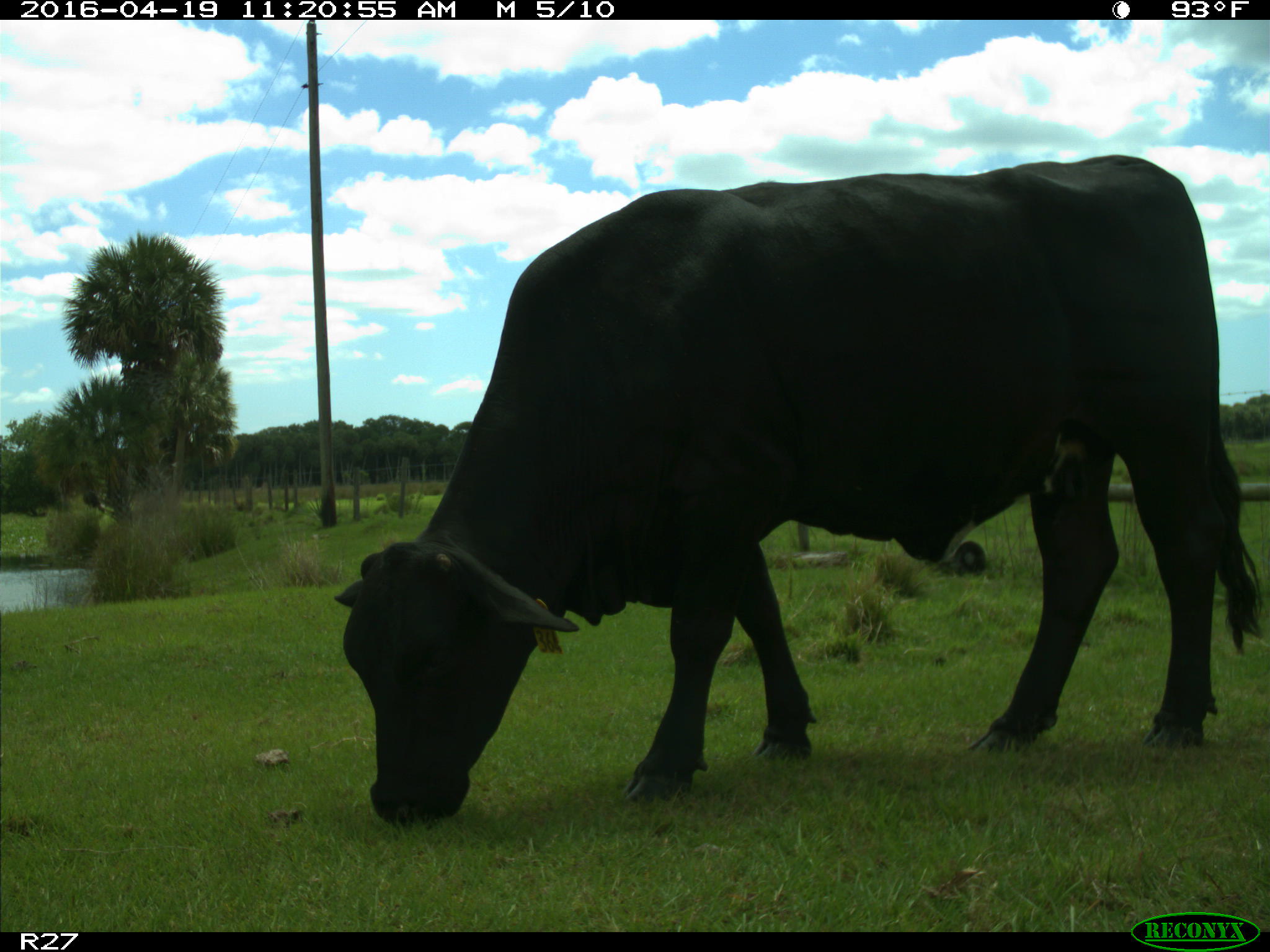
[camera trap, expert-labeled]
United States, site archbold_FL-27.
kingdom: Animalia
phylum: Chordata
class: Mammalia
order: Artiodactyla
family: Bovidae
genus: Bos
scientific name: Bos taurus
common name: domestic cow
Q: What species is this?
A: Bos taurus (domestic cow).